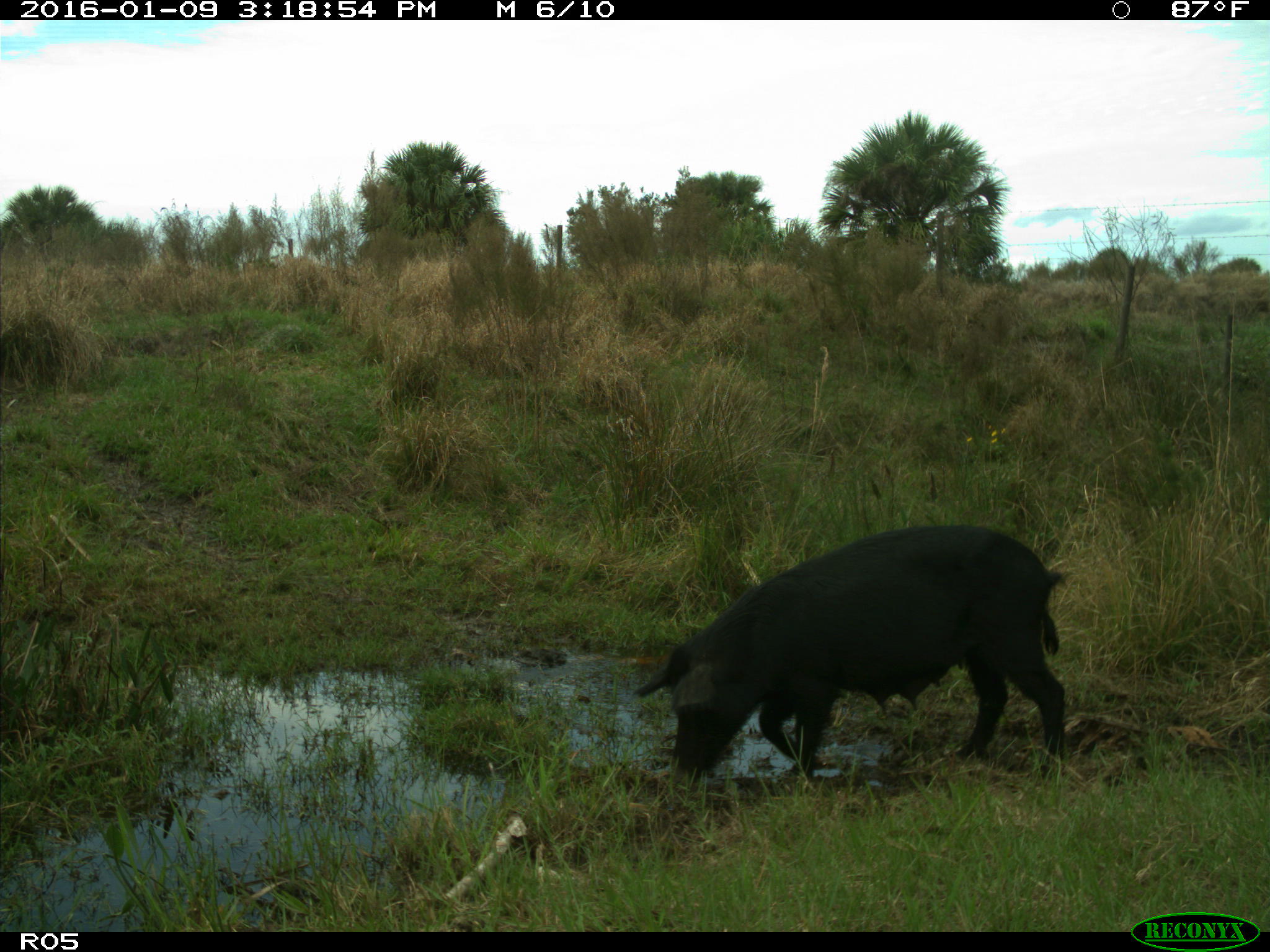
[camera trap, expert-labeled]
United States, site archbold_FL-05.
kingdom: Animalia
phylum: Chordata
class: Mammalia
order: Artiodactyla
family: Suidae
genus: Sus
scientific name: Sus scrofa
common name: wild boar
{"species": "Sus scrofa (wild boar)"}